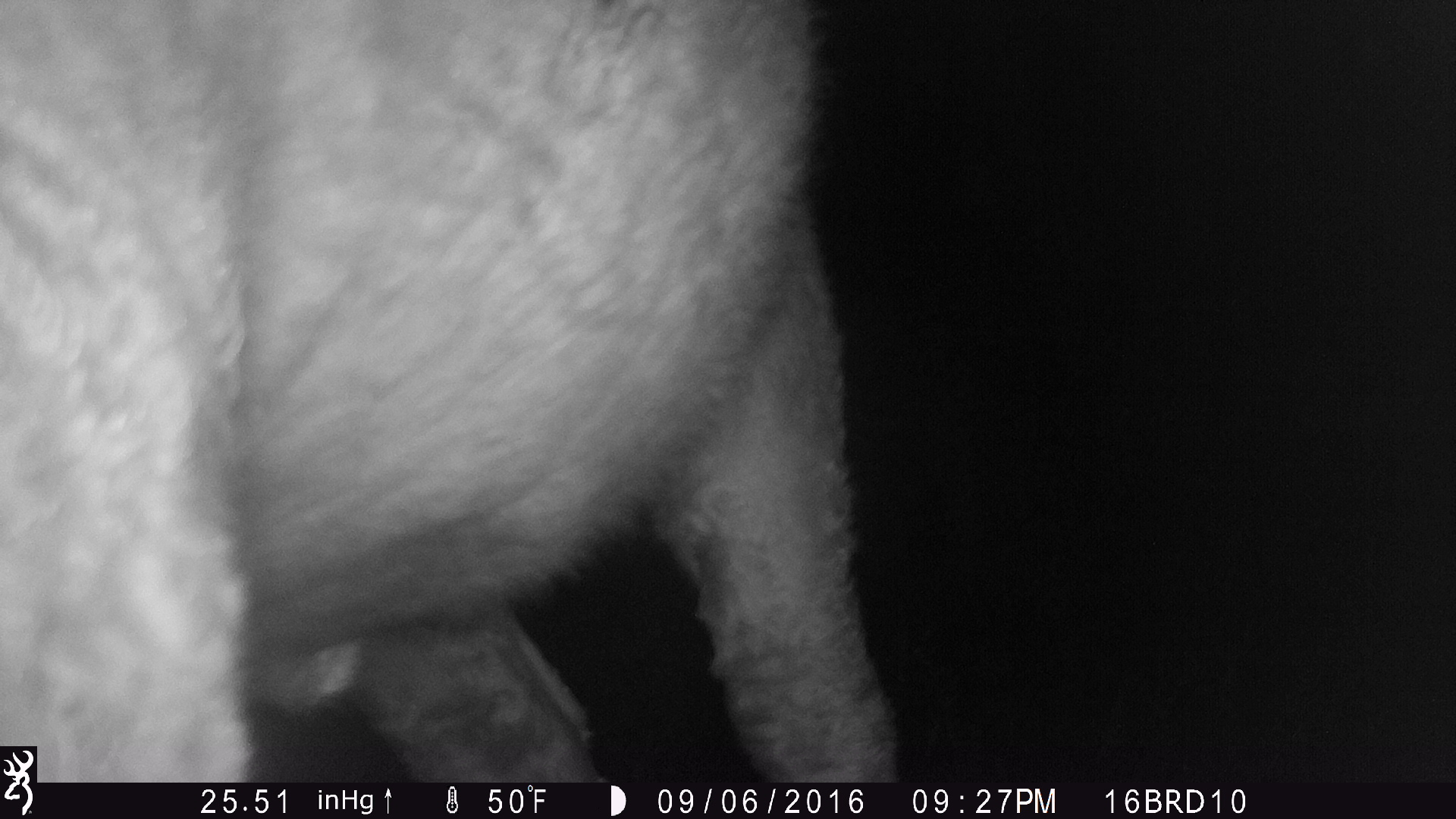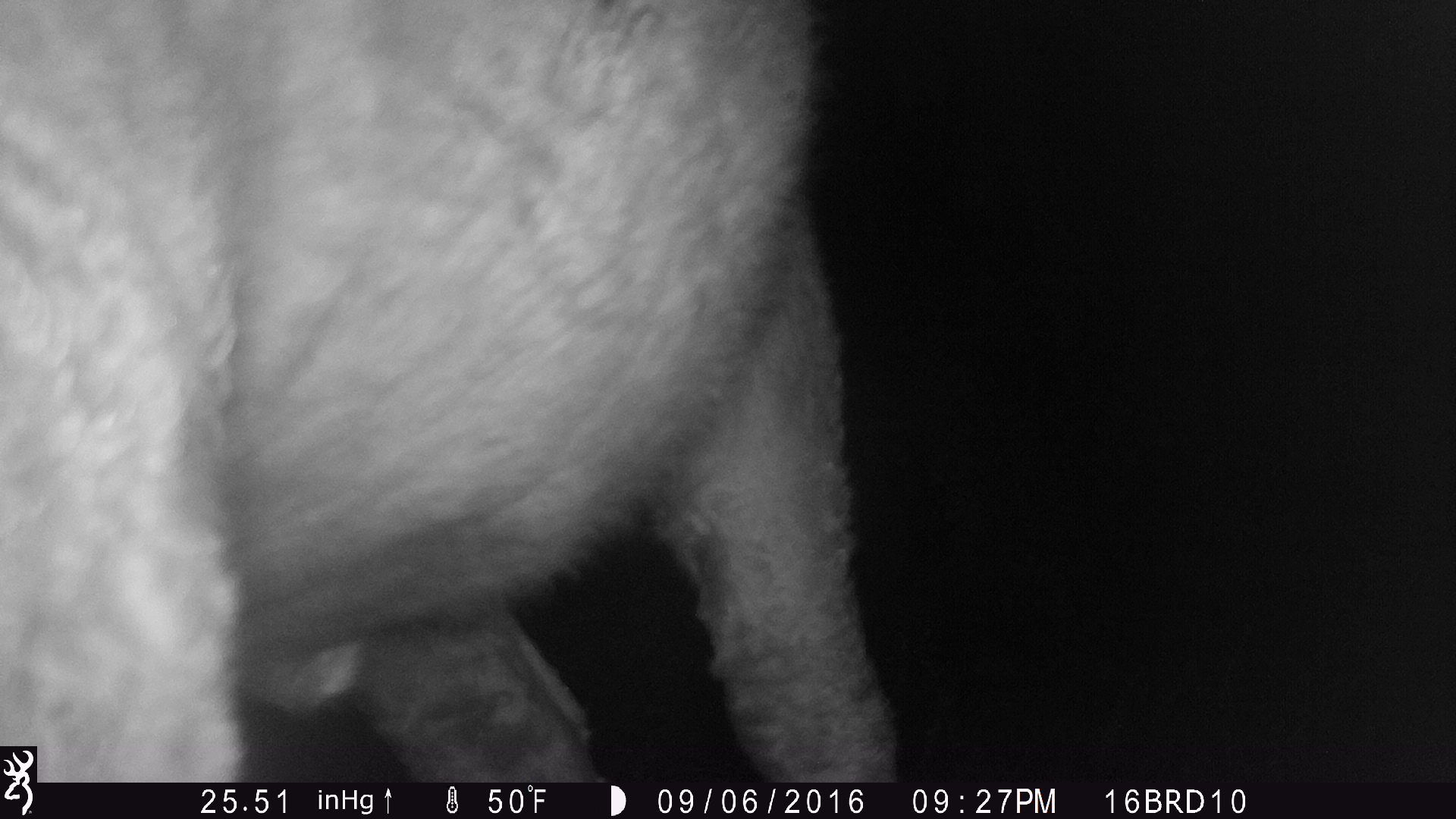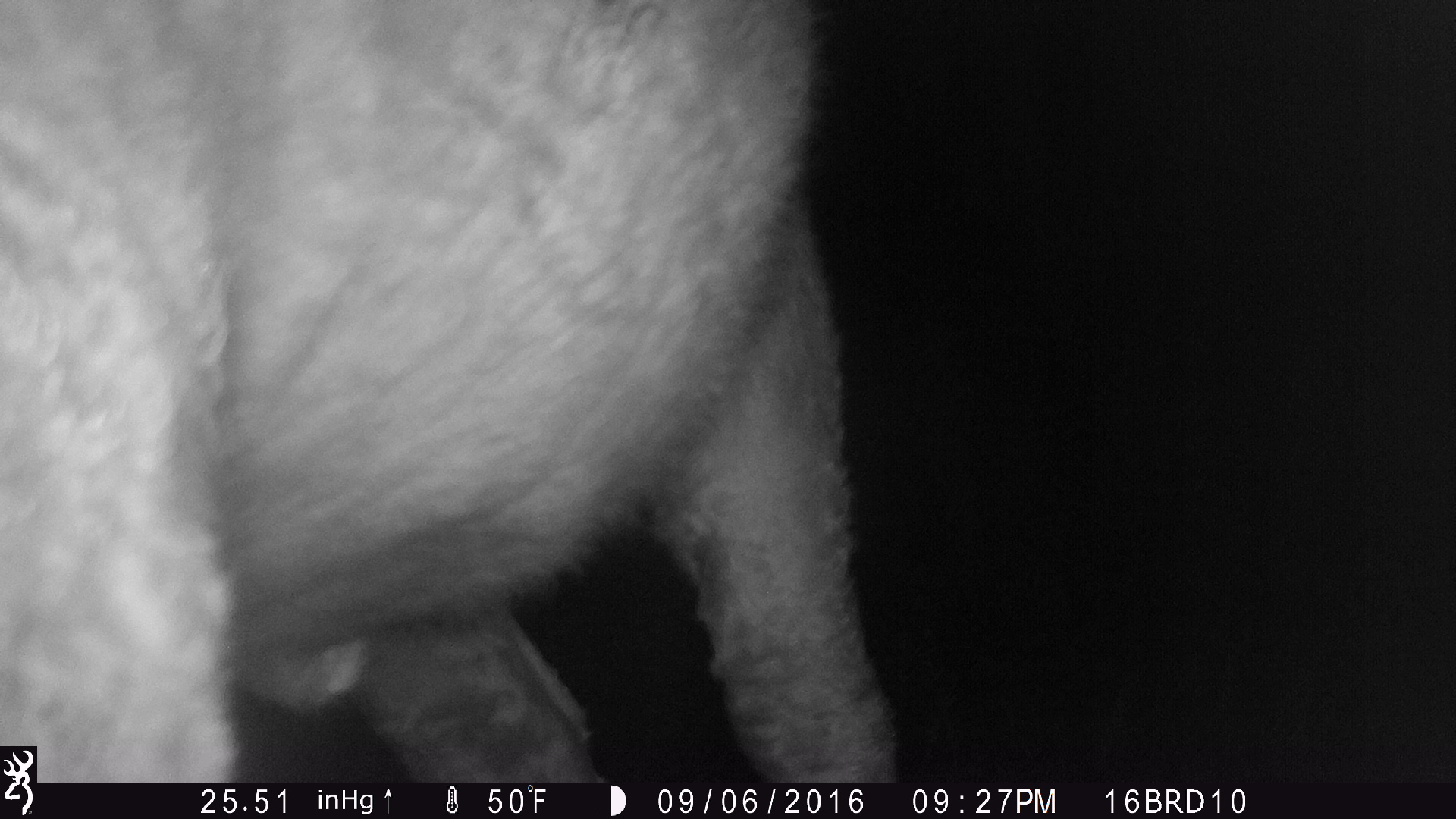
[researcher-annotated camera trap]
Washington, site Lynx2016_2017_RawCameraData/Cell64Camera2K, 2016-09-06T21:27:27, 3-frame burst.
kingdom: Animalia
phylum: Chordata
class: Mammalia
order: Artiodactyla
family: Bovidae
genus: Bos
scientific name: Bos taurus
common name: domestic cattle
Domestic cattle (Bos taurus). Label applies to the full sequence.